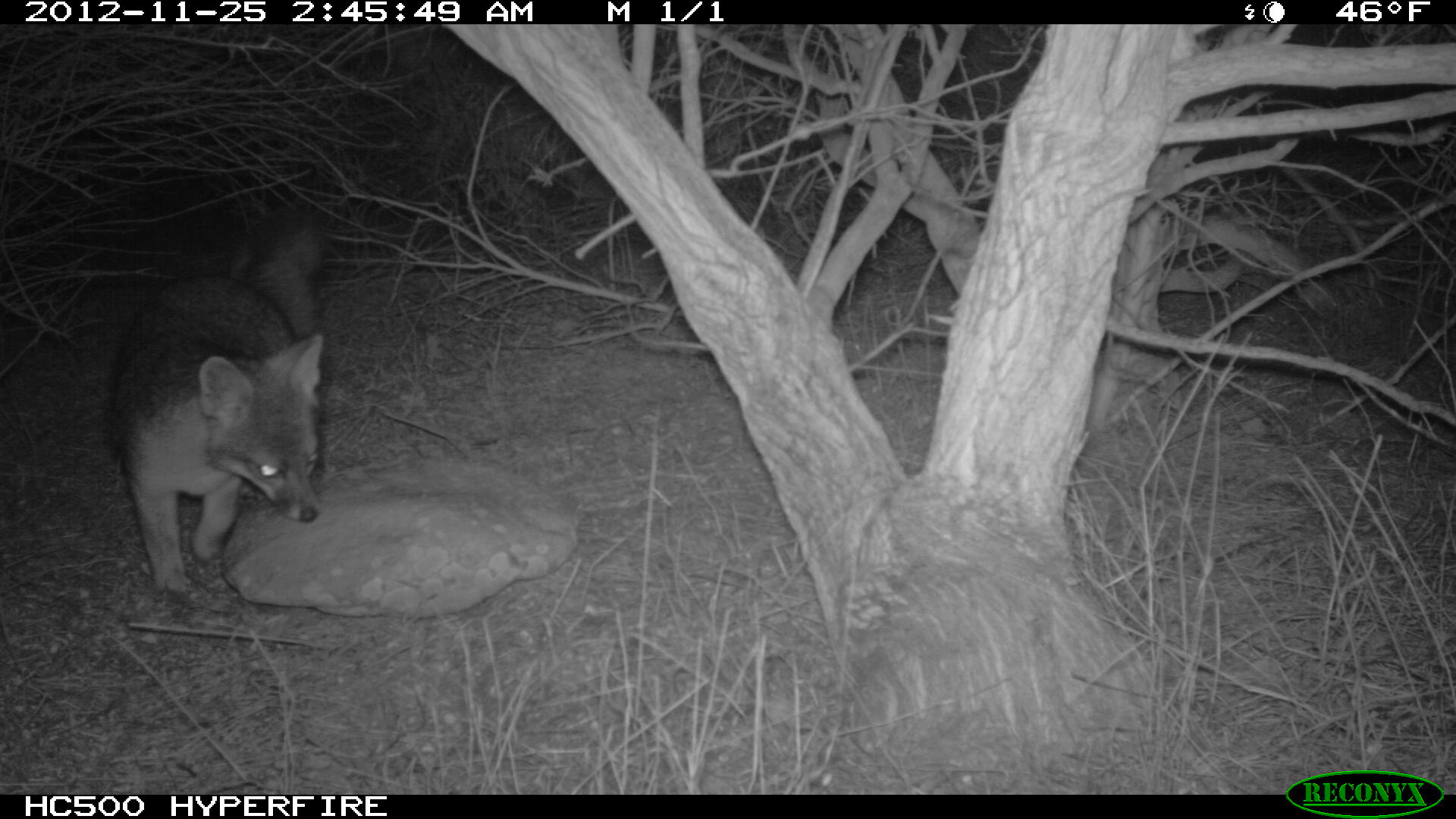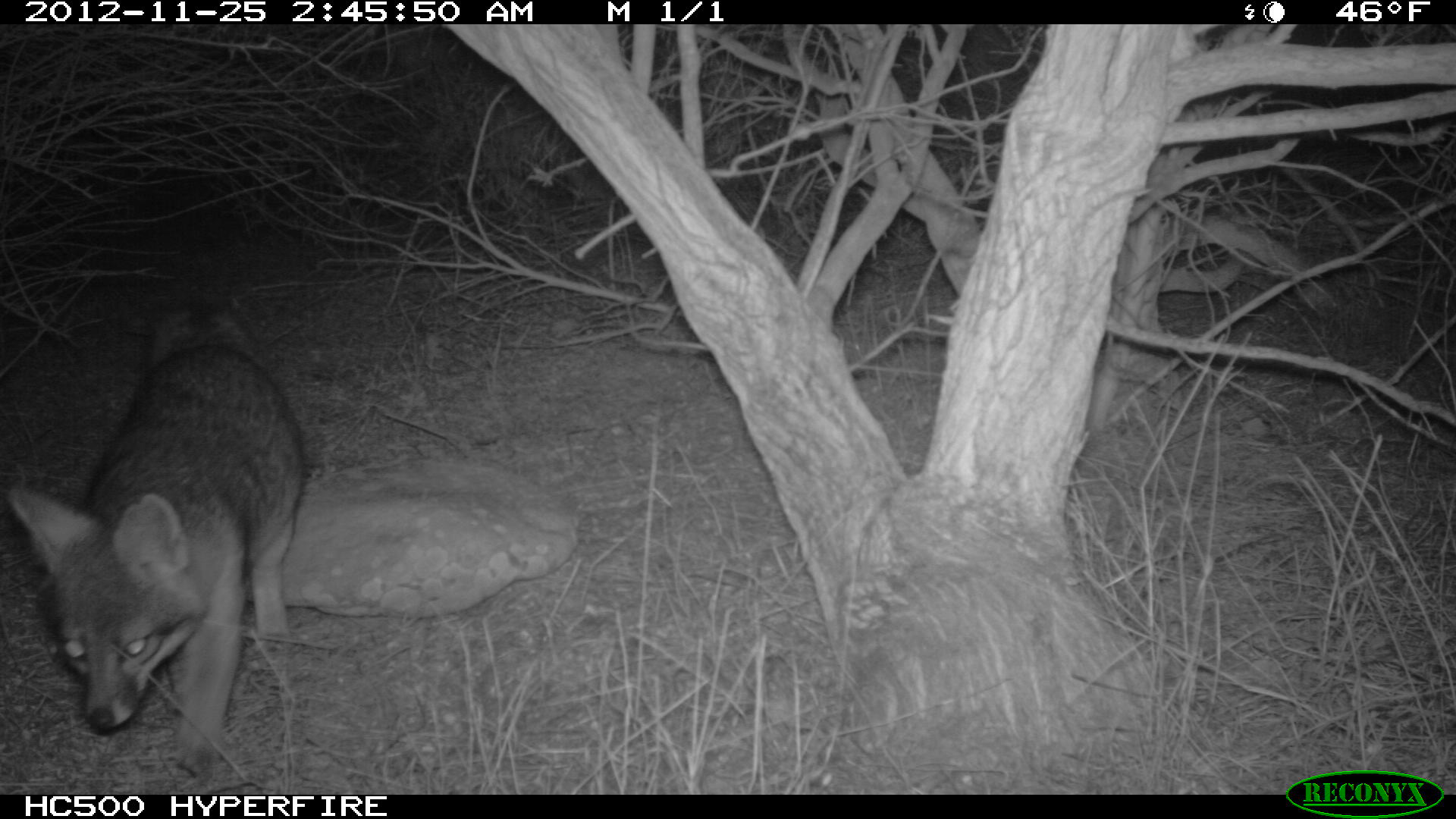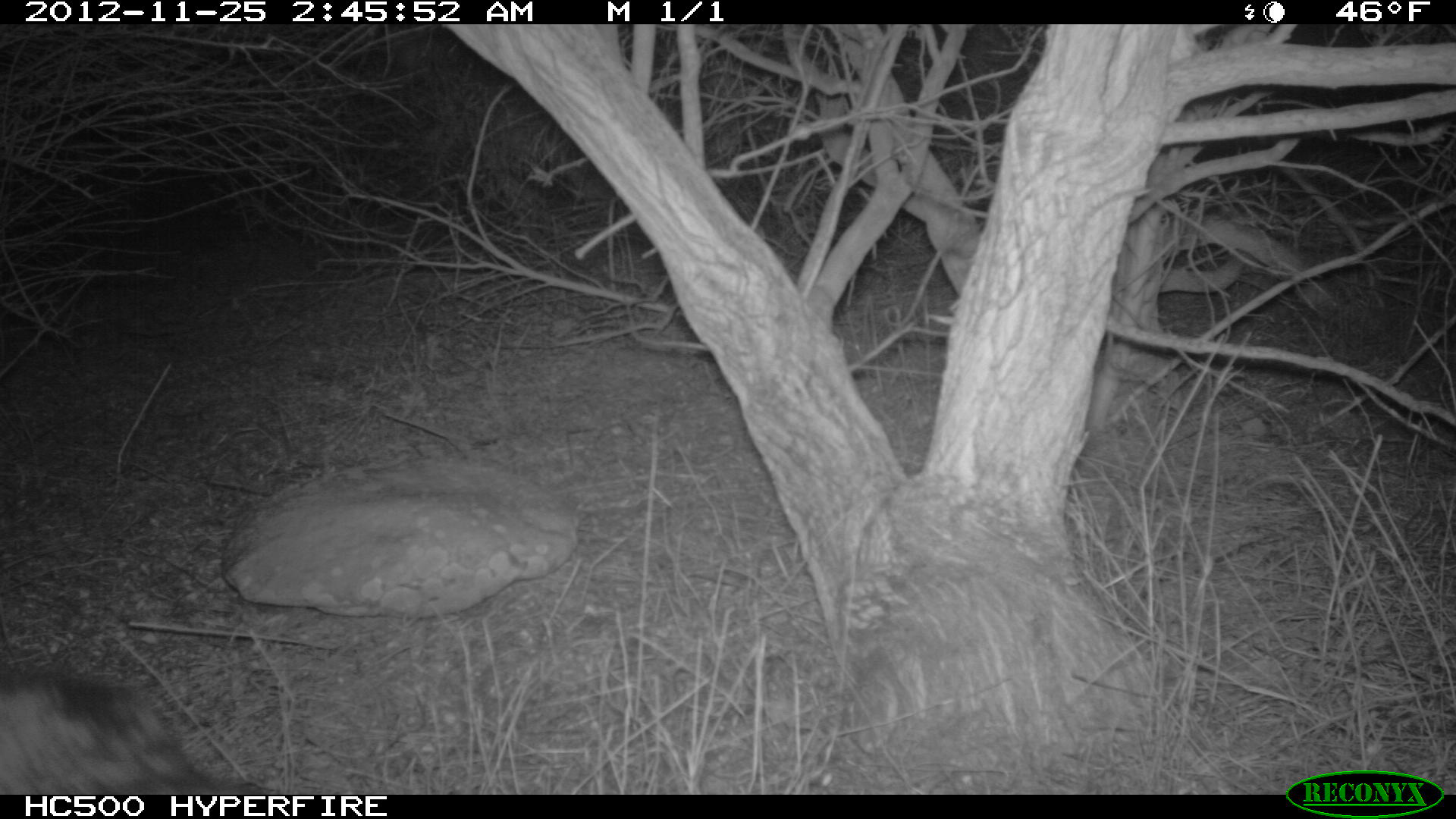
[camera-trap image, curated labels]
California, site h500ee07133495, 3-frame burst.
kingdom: Animalia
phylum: Chordata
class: Mammalia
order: Carnivora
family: Canidae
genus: Urocyon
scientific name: Urocyon littoralis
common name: island fox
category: fox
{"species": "fox (island fox) (Urocyon littoralis)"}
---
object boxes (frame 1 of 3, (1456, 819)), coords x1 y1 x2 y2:
fox: 106 206 322 593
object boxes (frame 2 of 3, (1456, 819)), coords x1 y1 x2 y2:
fox: 5 300 303 780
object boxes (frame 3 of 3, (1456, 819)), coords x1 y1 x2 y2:
fox: 0 666 265 794